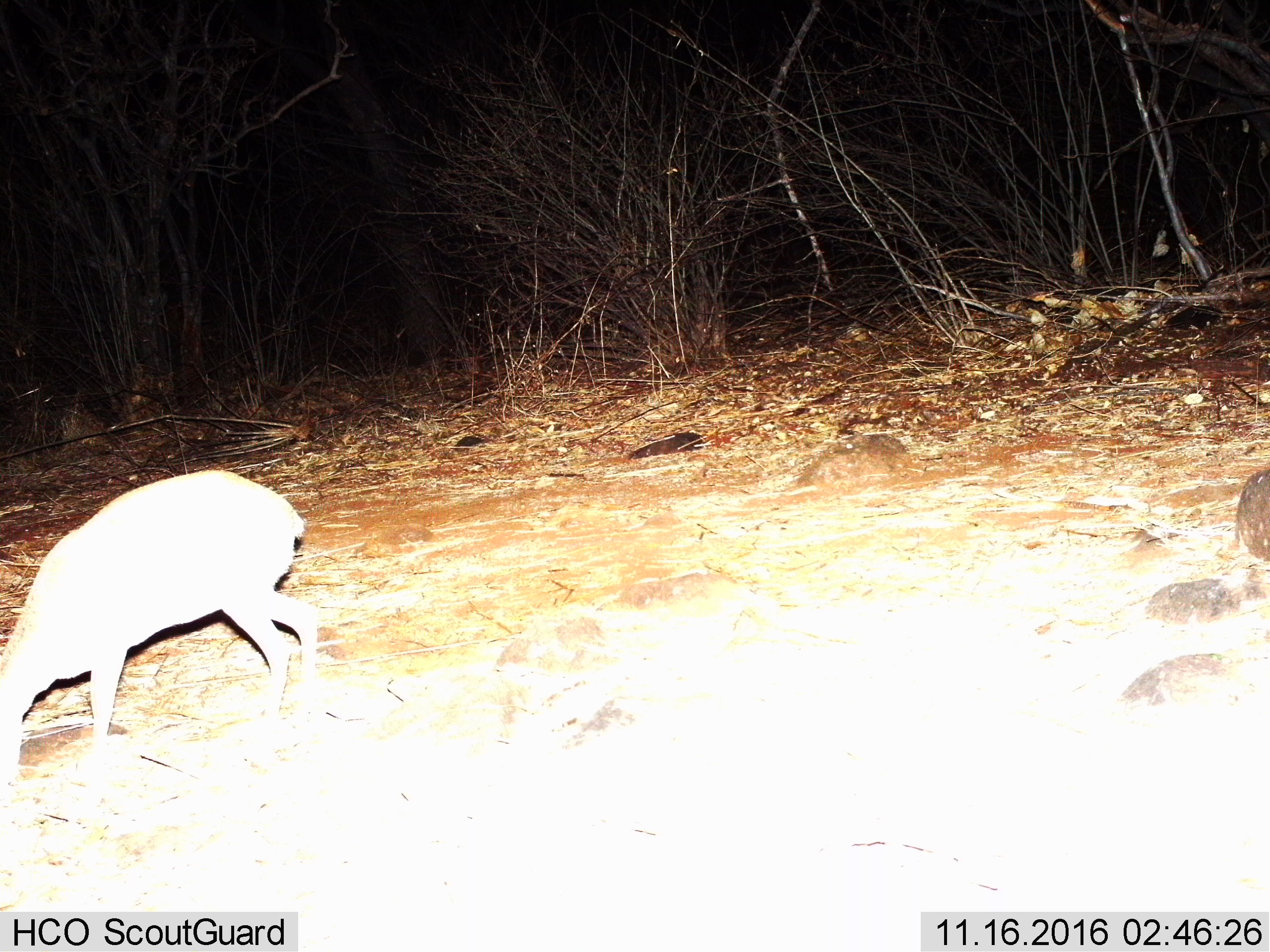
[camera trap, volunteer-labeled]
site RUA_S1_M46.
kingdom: Animalia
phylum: Chordata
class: Mammalia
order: Artiodactyla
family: Bovidae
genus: Madoqua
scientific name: Madoqua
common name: dik-dik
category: dikdik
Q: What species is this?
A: Dikdik (dik-dik) (Madoqua).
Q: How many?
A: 1.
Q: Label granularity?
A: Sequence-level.